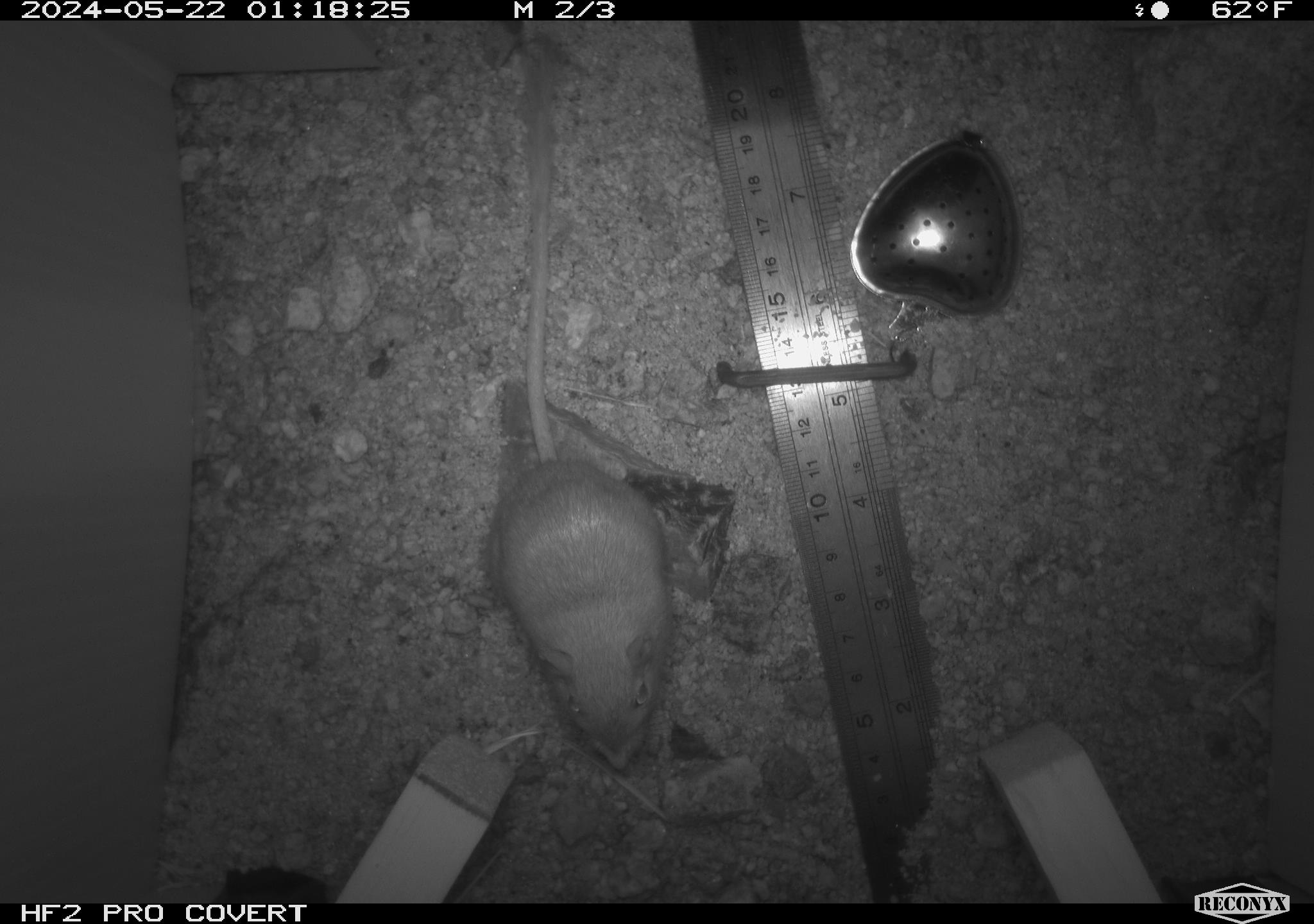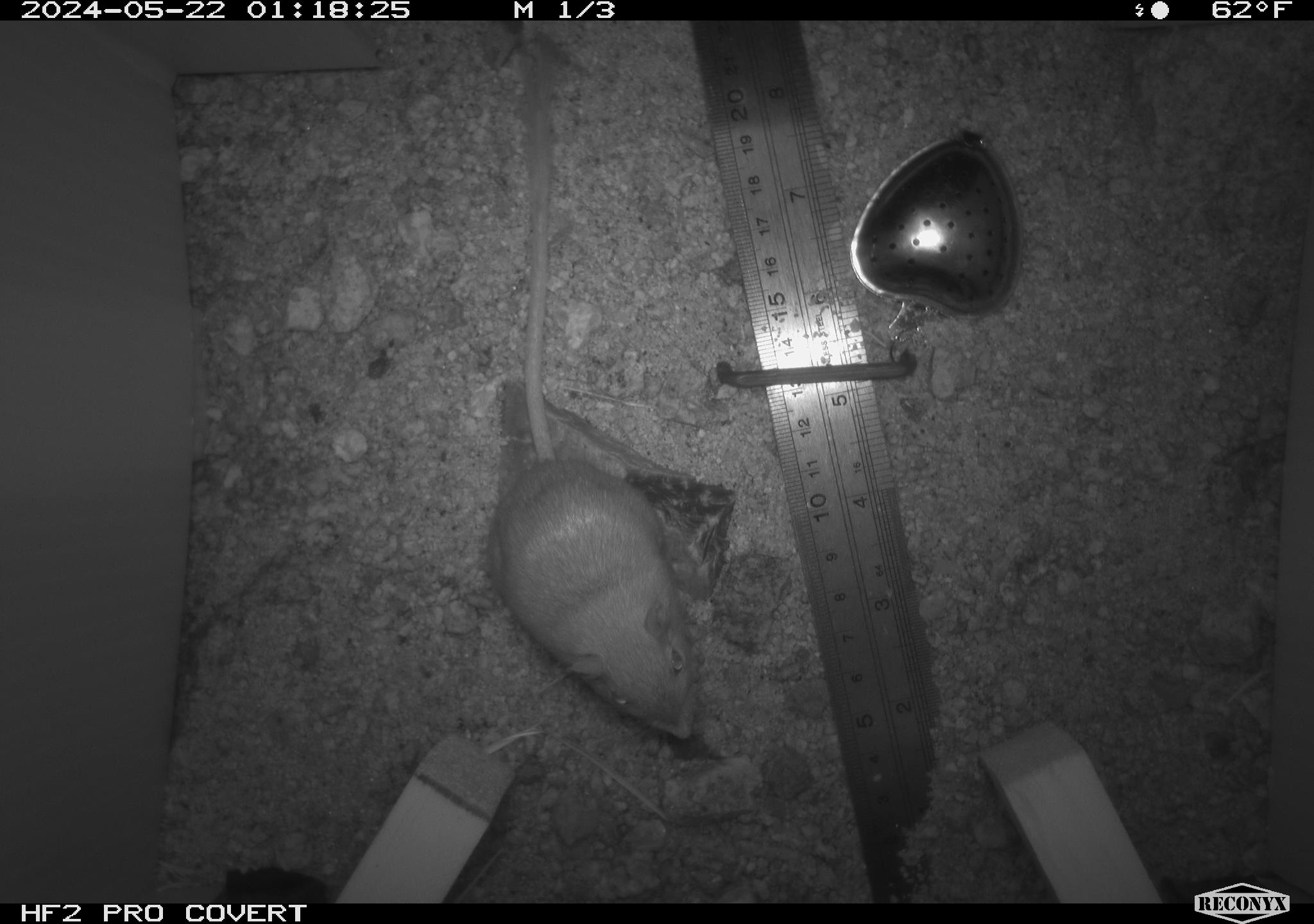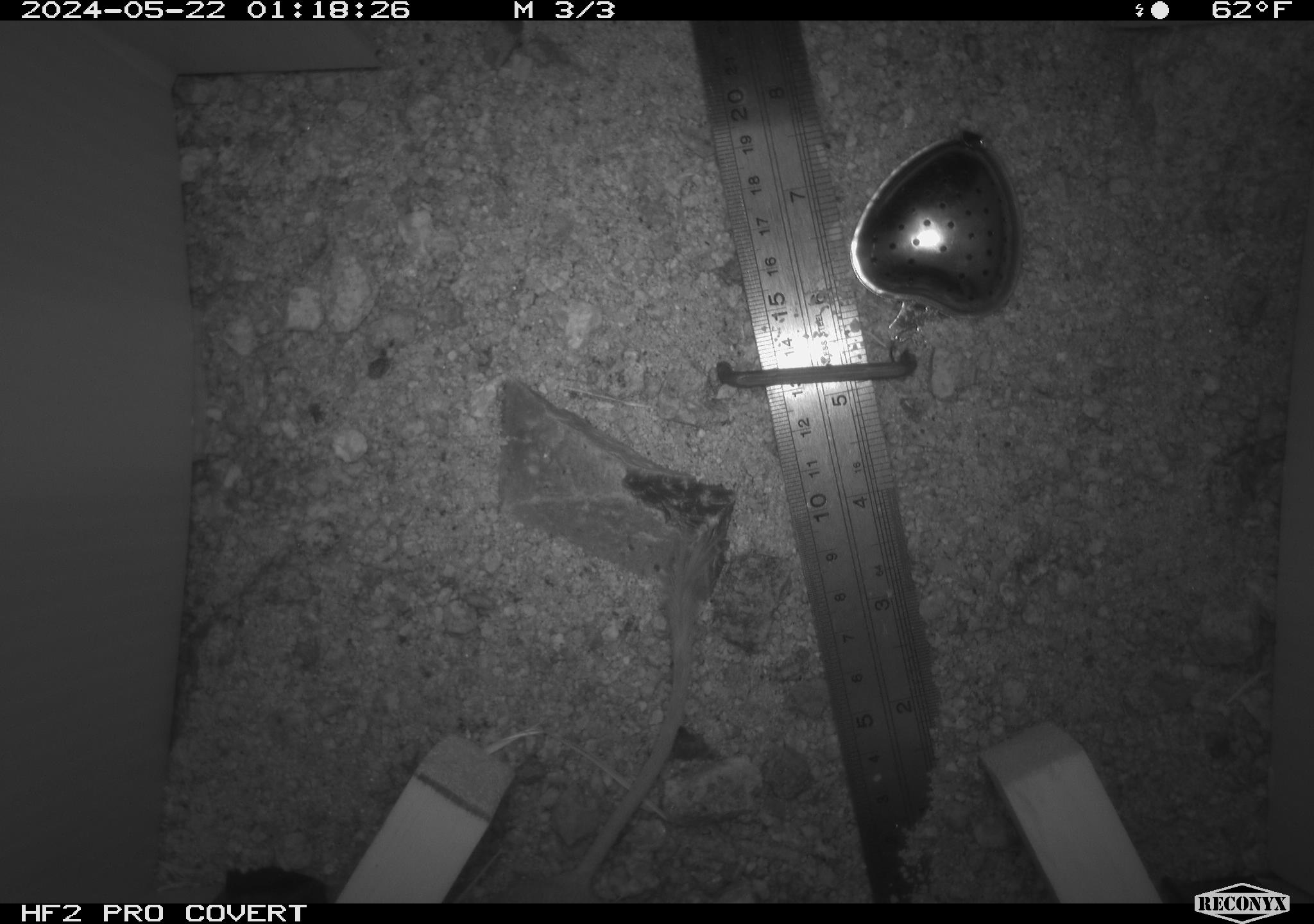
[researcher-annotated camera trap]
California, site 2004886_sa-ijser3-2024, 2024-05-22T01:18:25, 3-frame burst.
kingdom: Animalia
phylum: Chordata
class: Mammalia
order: Rodentia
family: Heteromyidae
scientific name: Heteromyidae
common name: kangaroo rats and pocket mice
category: heteromyidae family